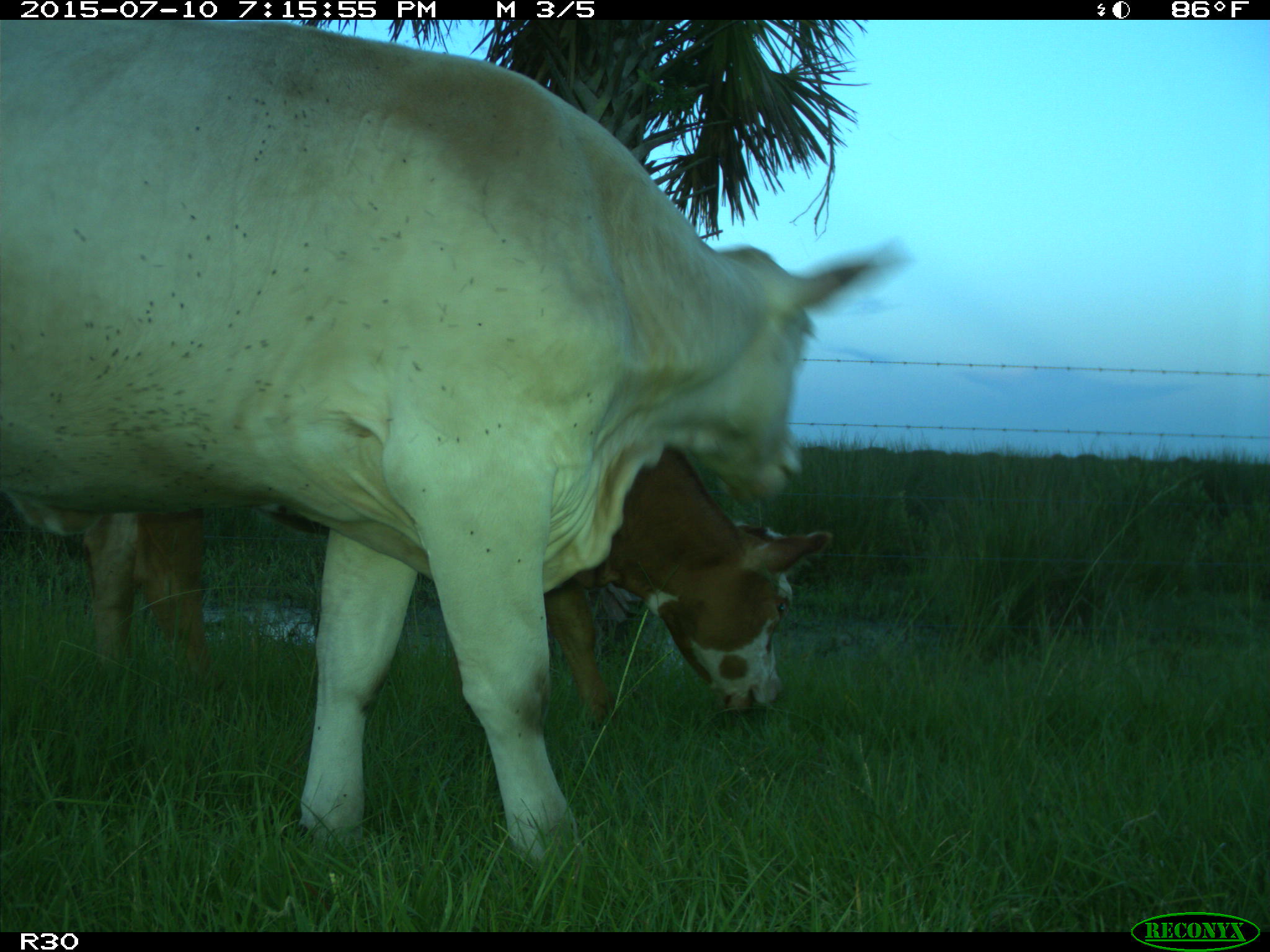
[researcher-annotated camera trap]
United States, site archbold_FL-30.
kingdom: Animalia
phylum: Chordata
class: Mammalia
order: Artiodactyla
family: Bovidae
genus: Bos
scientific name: Bos taurus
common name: domestic cow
Bos taurus (domestic cow).